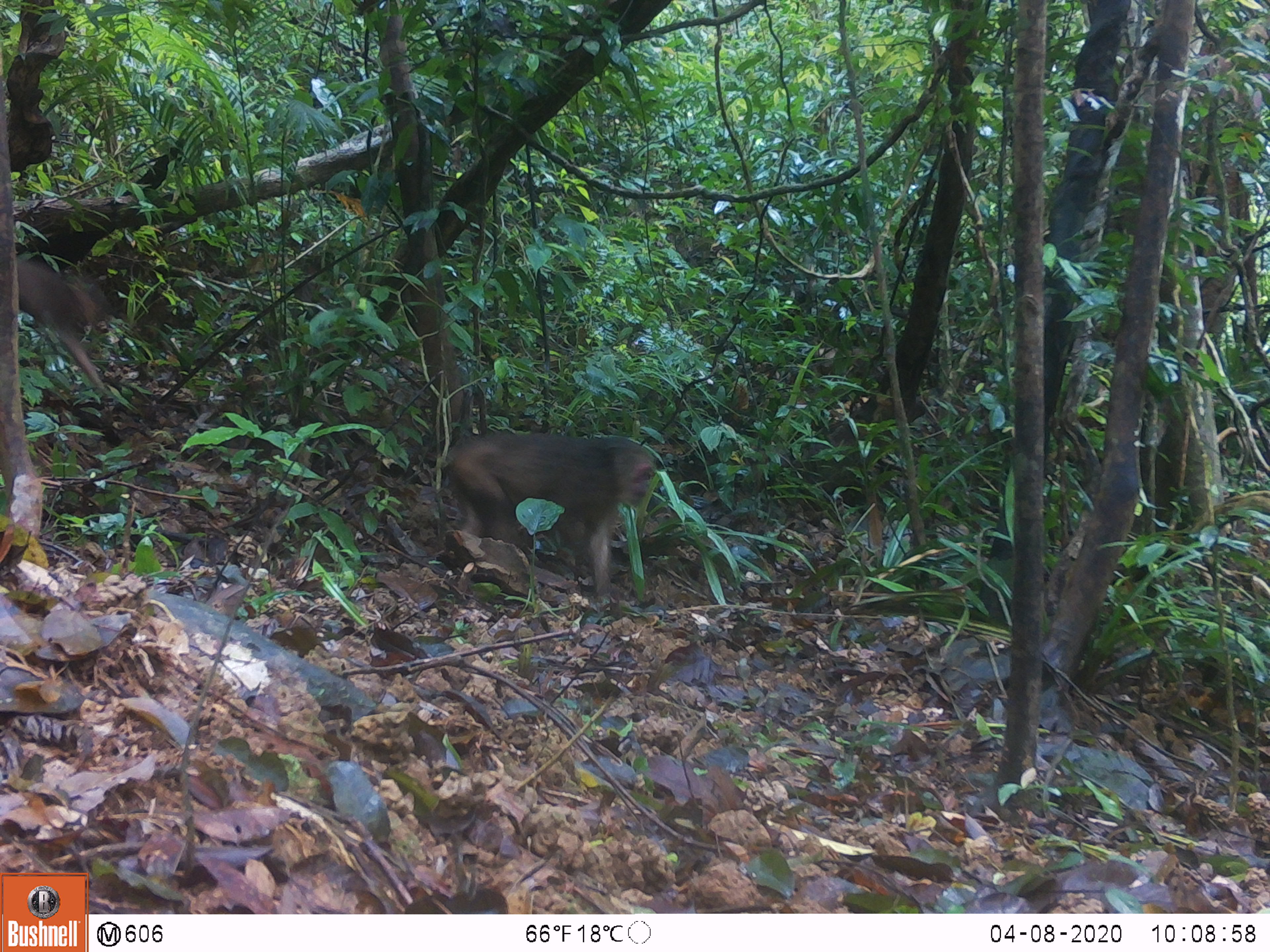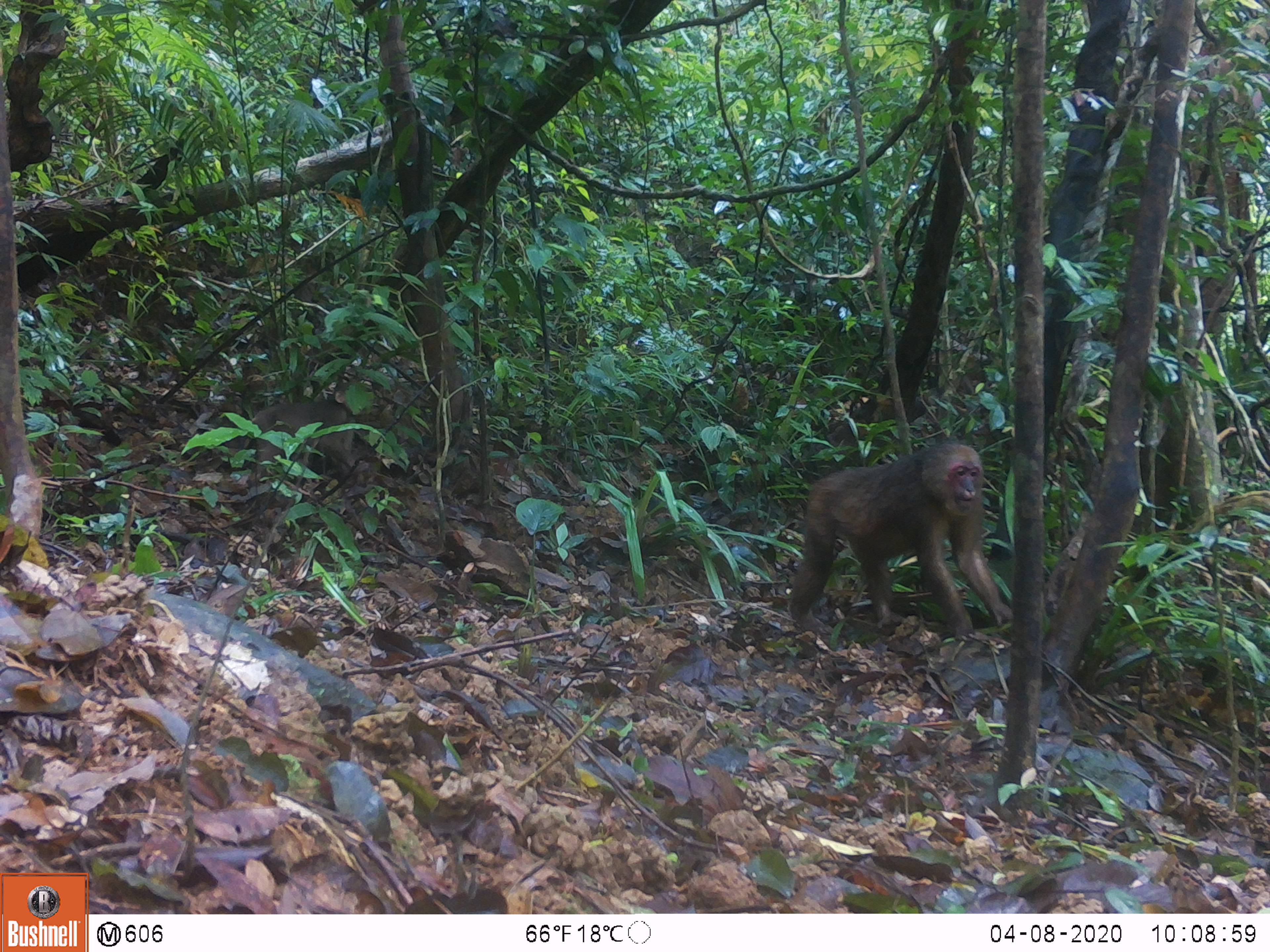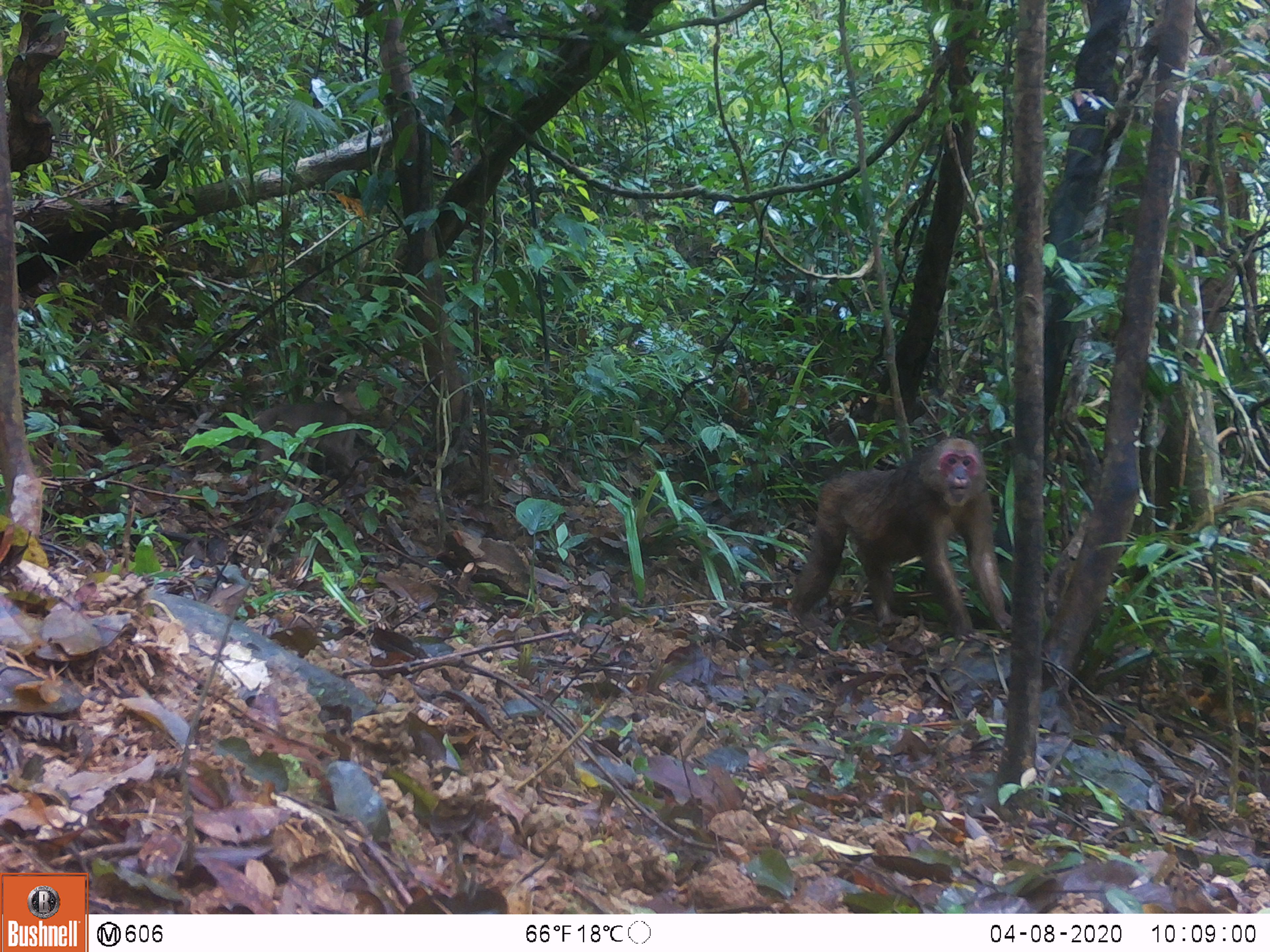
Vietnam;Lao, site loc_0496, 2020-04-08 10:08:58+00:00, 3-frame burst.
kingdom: Animalia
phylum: Chordata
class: Mammalia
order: Primates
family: Cercopithecidae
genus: Macaca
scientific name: Macaca arctoides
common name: stump-tailed macaque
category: stump tailed macaque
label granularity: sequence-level